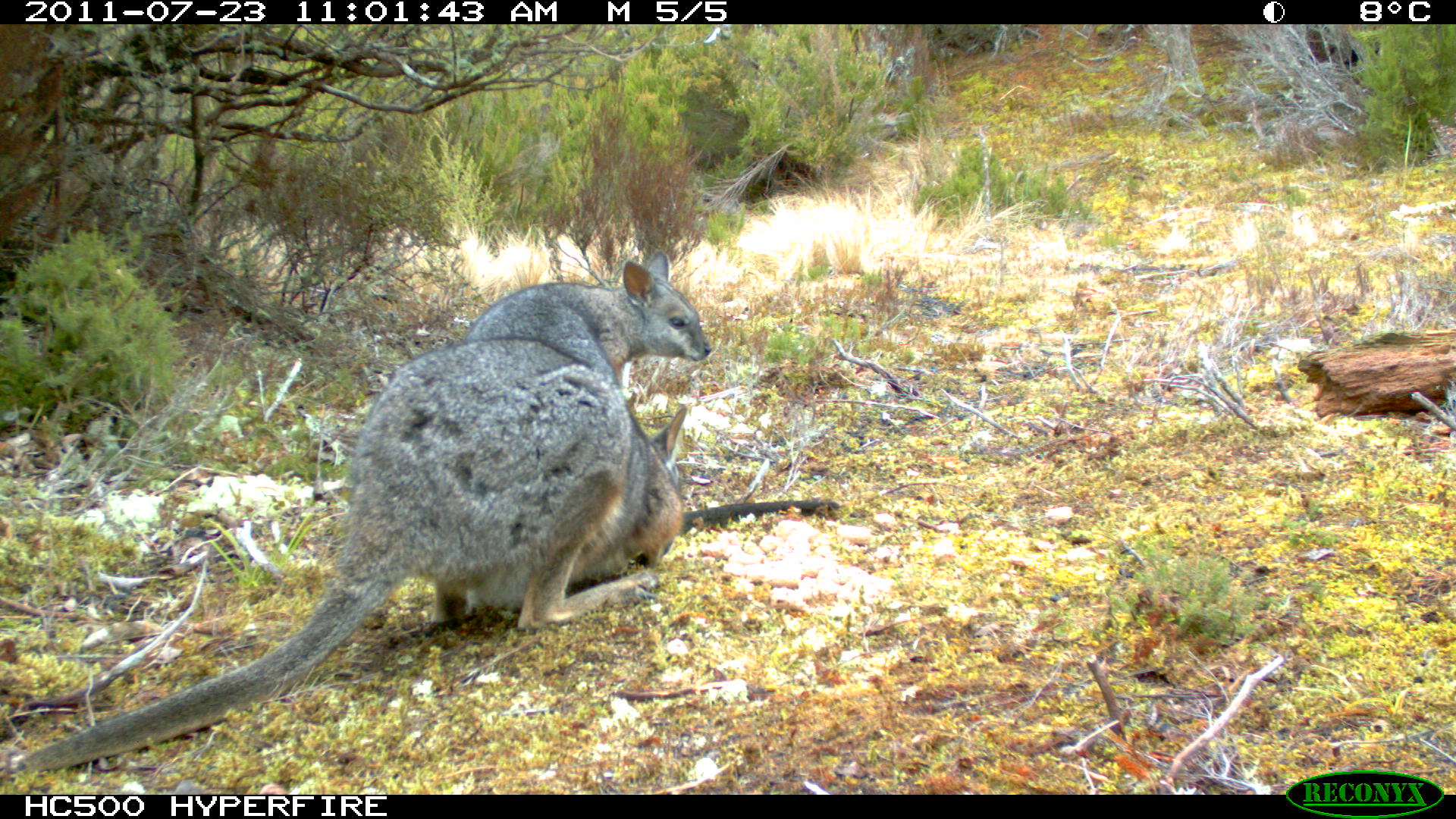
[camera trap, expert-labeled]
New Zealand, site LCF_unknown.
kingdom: Animalia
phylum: Chordata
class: Mammalia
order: Diprotodontia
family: Macropodidae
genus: Notamacropus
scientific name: Notamacropus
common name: wallaby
Wallaby (Notamacropus).